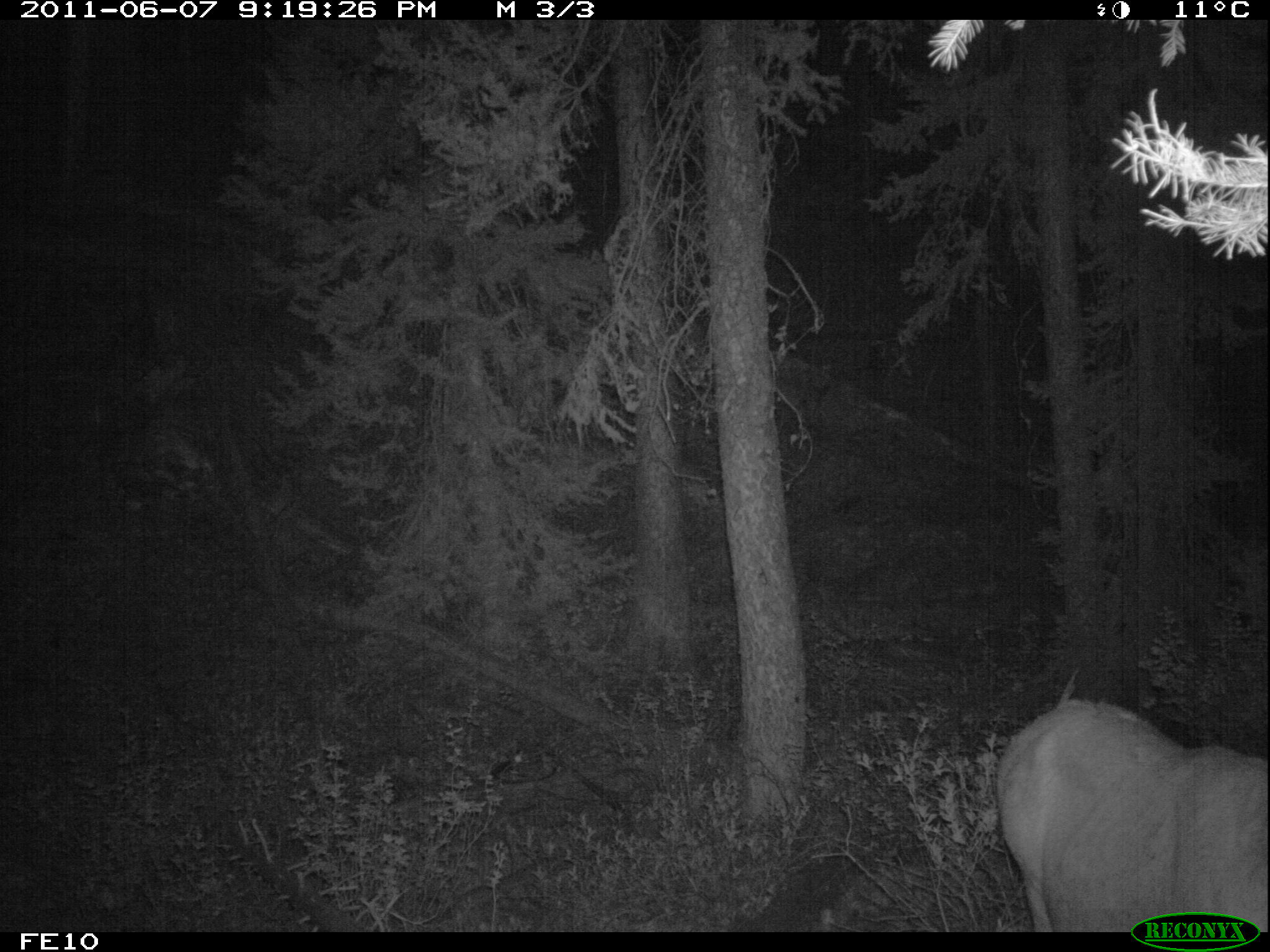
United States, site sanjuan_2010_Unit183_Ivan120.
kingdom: Animalia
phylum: Chordata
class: Mammalia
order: Artiodactyla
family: Cervidae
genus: Cervus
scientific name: Cervus elaphus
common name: red deer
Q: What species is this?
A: Cervus elaphus (red deer).